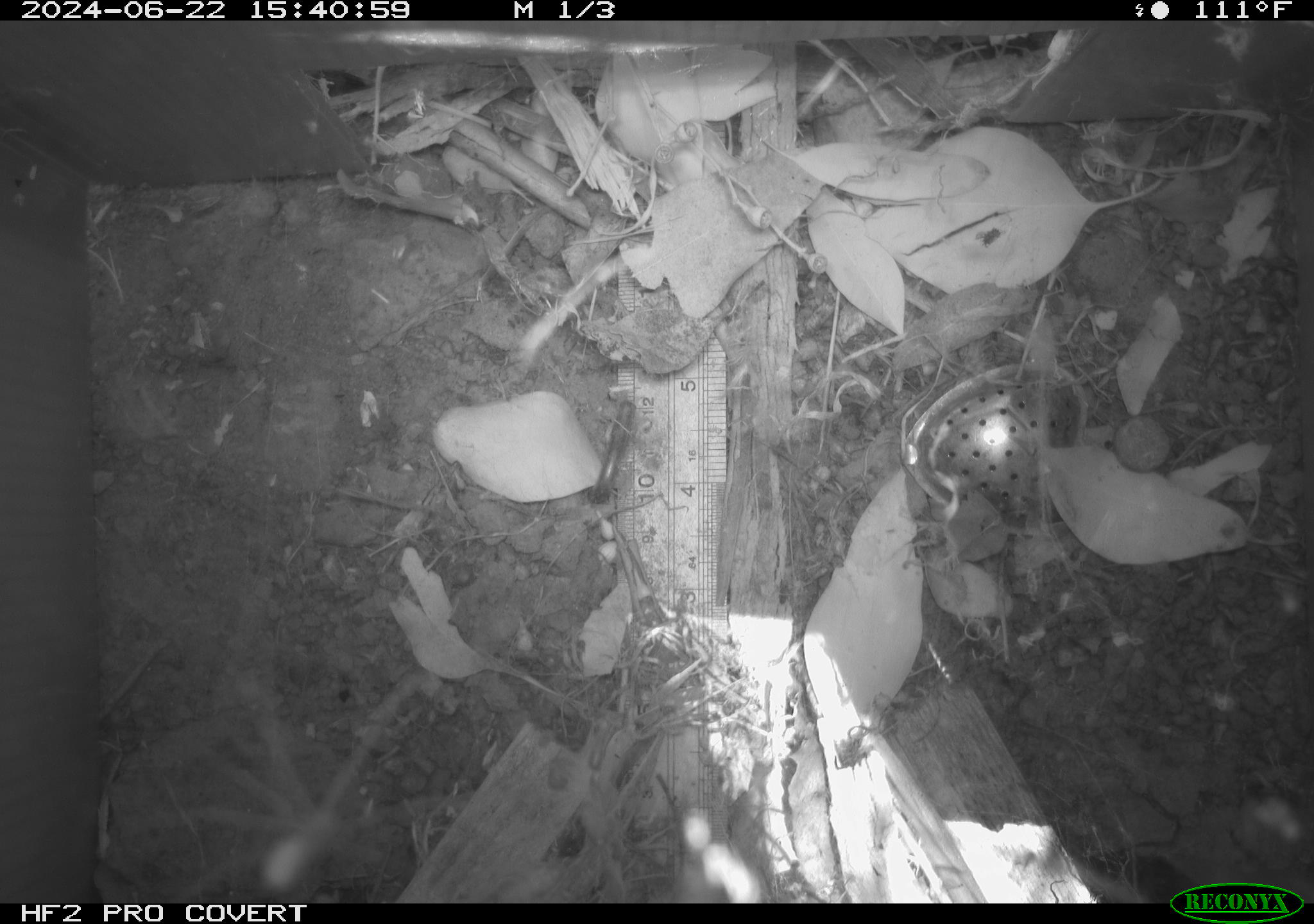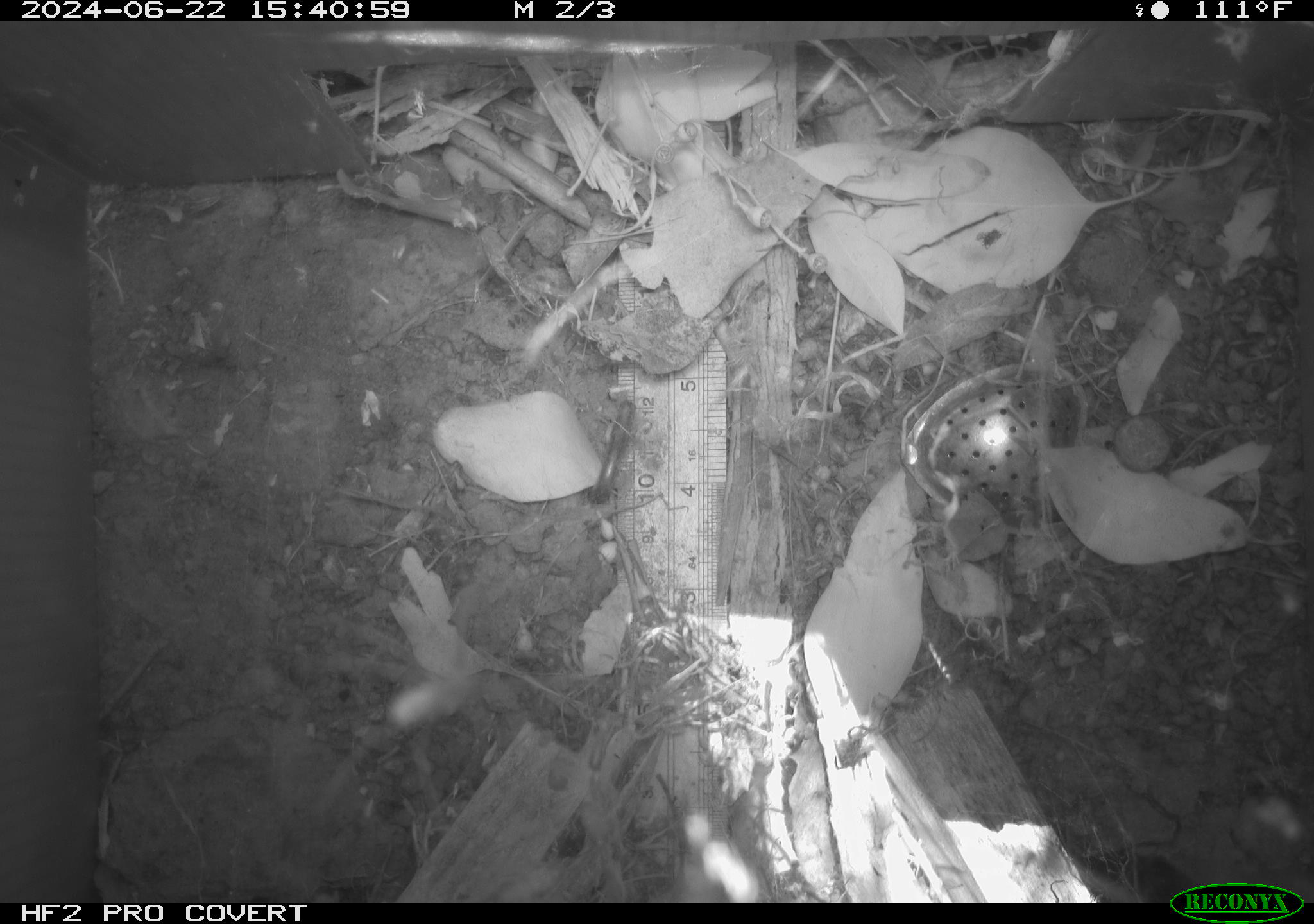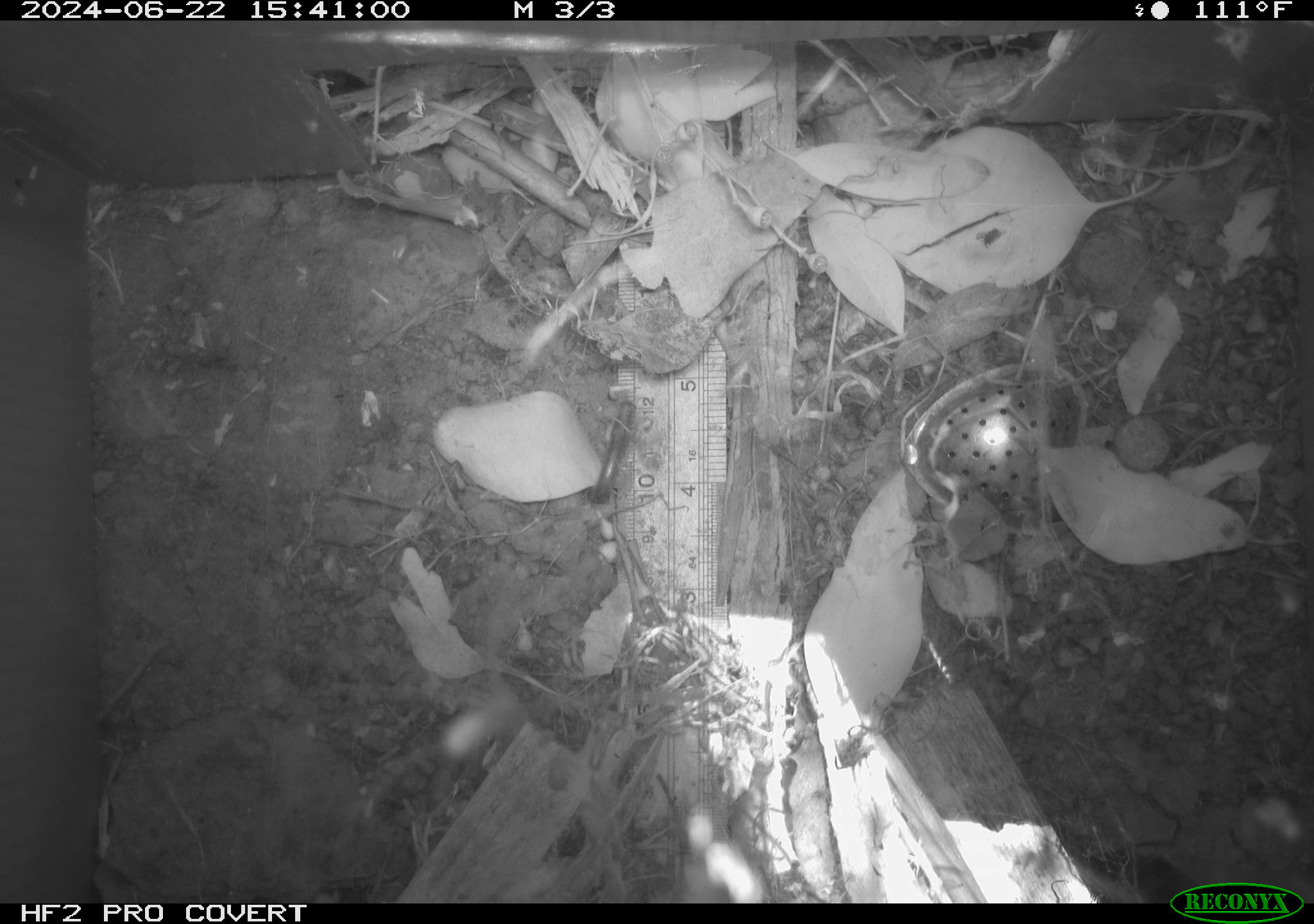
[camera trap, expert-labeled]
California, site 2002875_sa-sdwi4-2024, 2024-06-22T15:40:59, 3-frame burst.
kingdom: Animalia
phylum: Arthropoda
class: Arachnida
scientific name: Arachnida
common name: arachnids